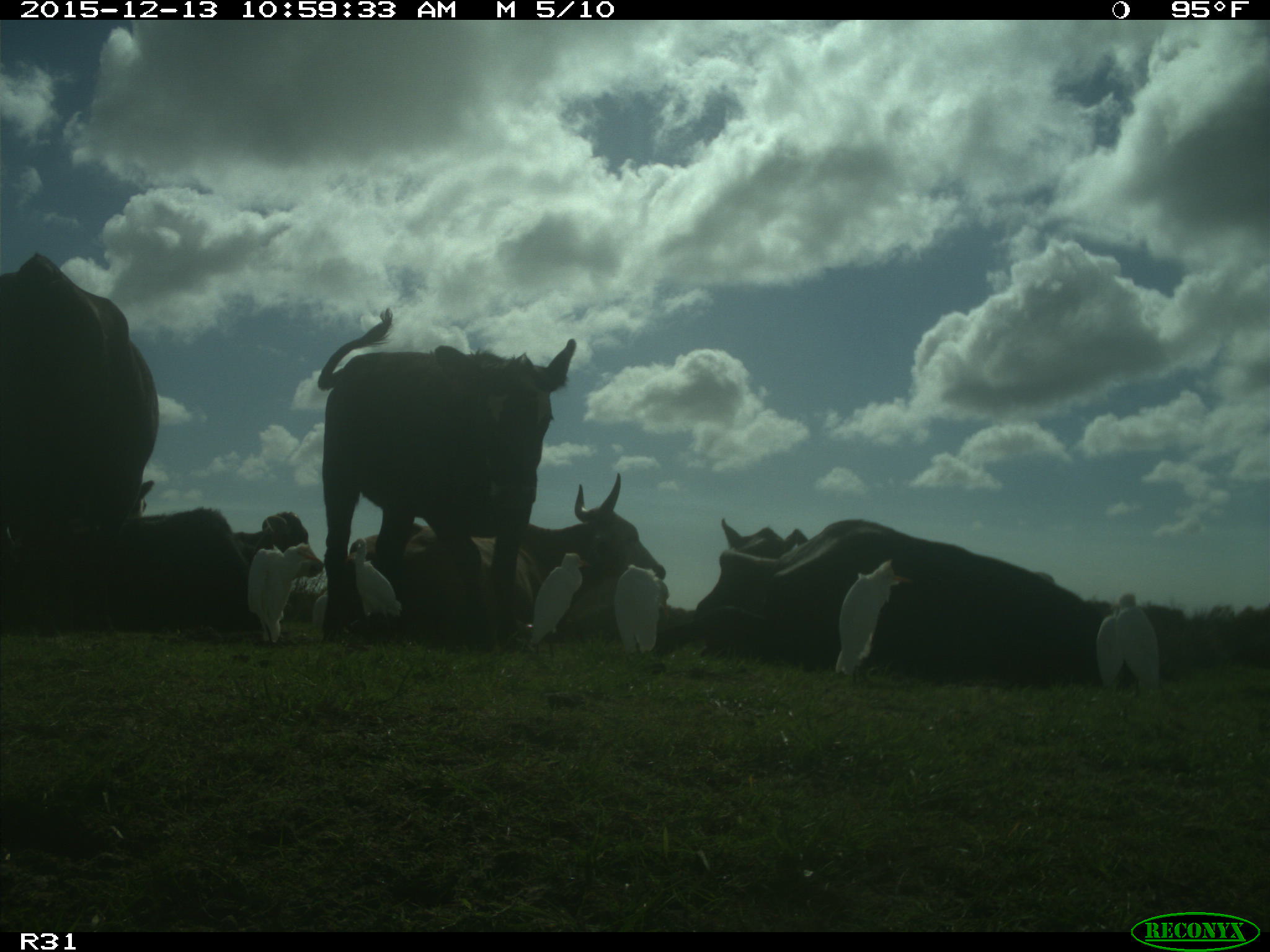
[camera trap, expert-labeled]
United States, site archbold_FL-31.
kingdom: Animalia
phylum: Chordata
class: Mammalia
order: Artiodactyla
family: Bovidae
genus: Bos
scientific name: Bos taurus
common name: domestic cow